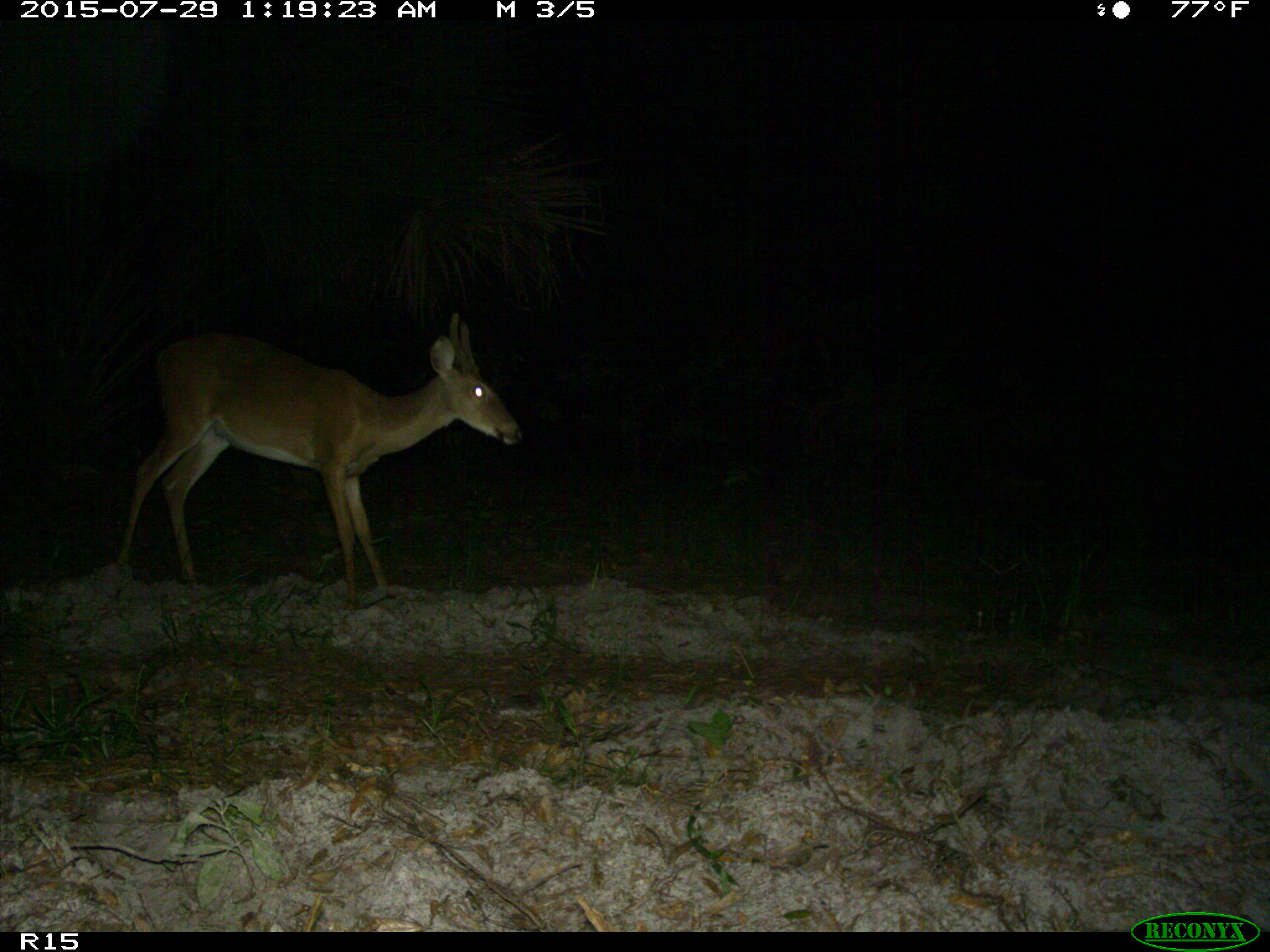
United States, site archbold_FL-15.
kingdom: Animalia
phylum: Chordata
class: Mammalia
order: Artiodactyla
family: Cervidae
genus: Odocoileus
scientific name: Odocoileus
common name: deer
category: unidentified deer